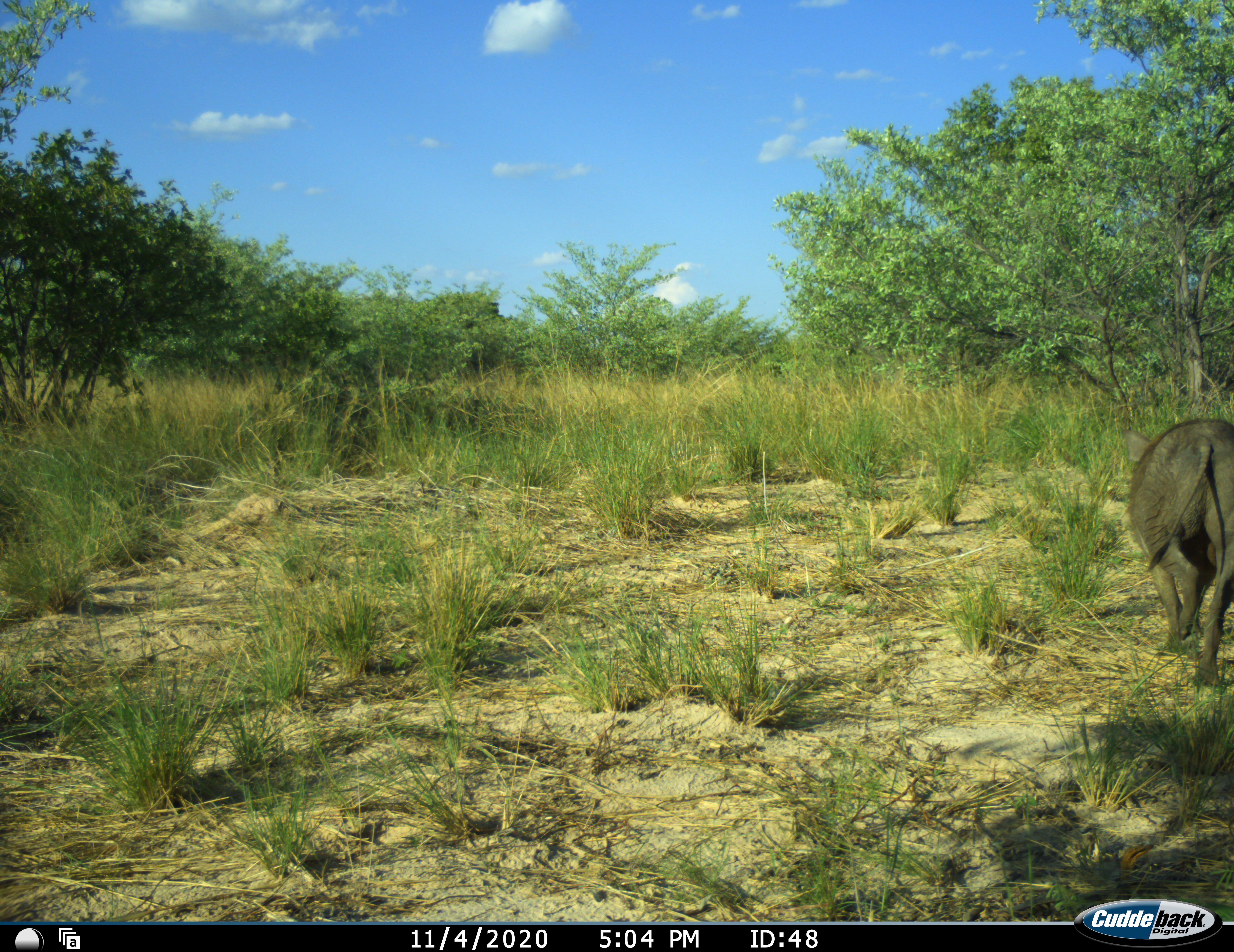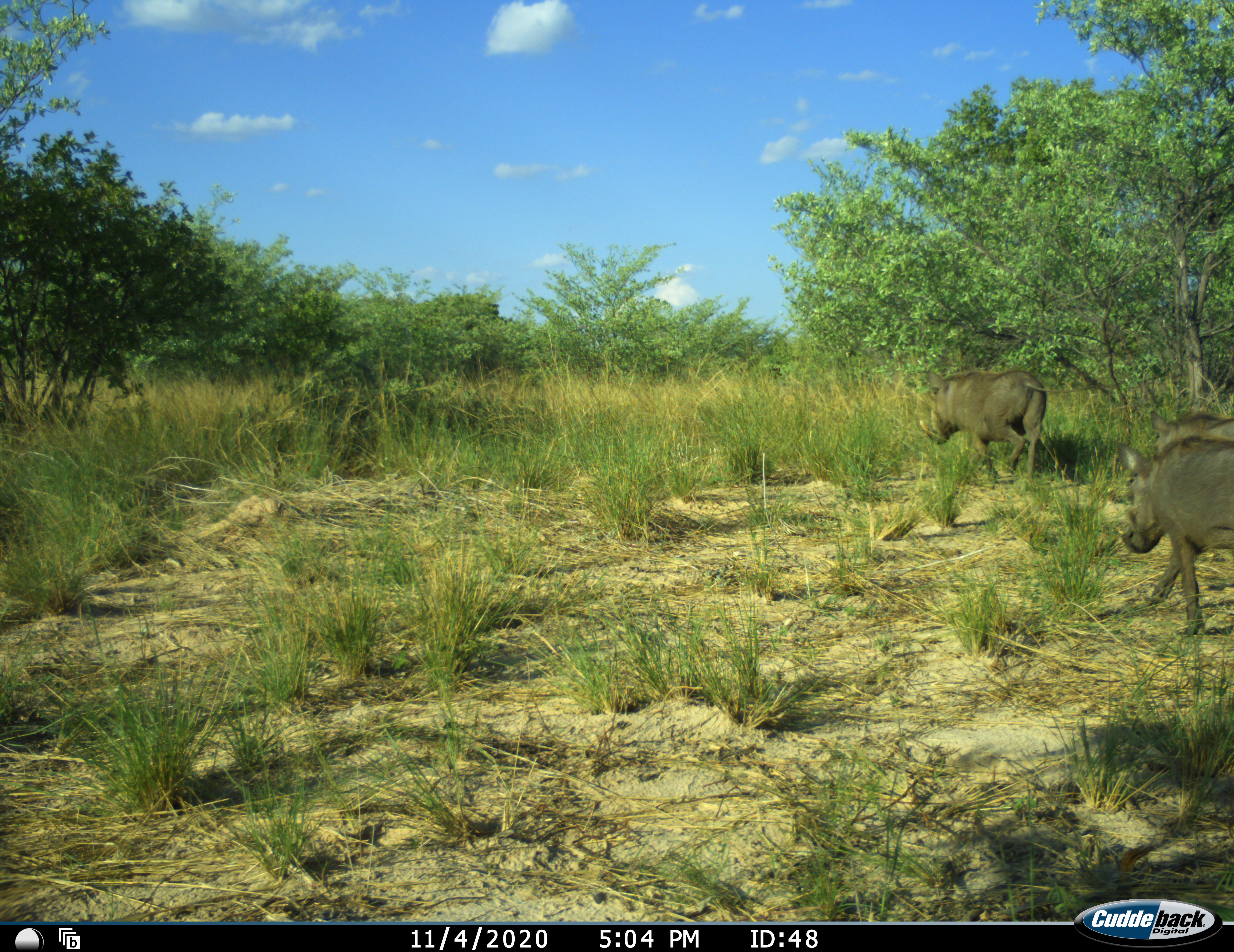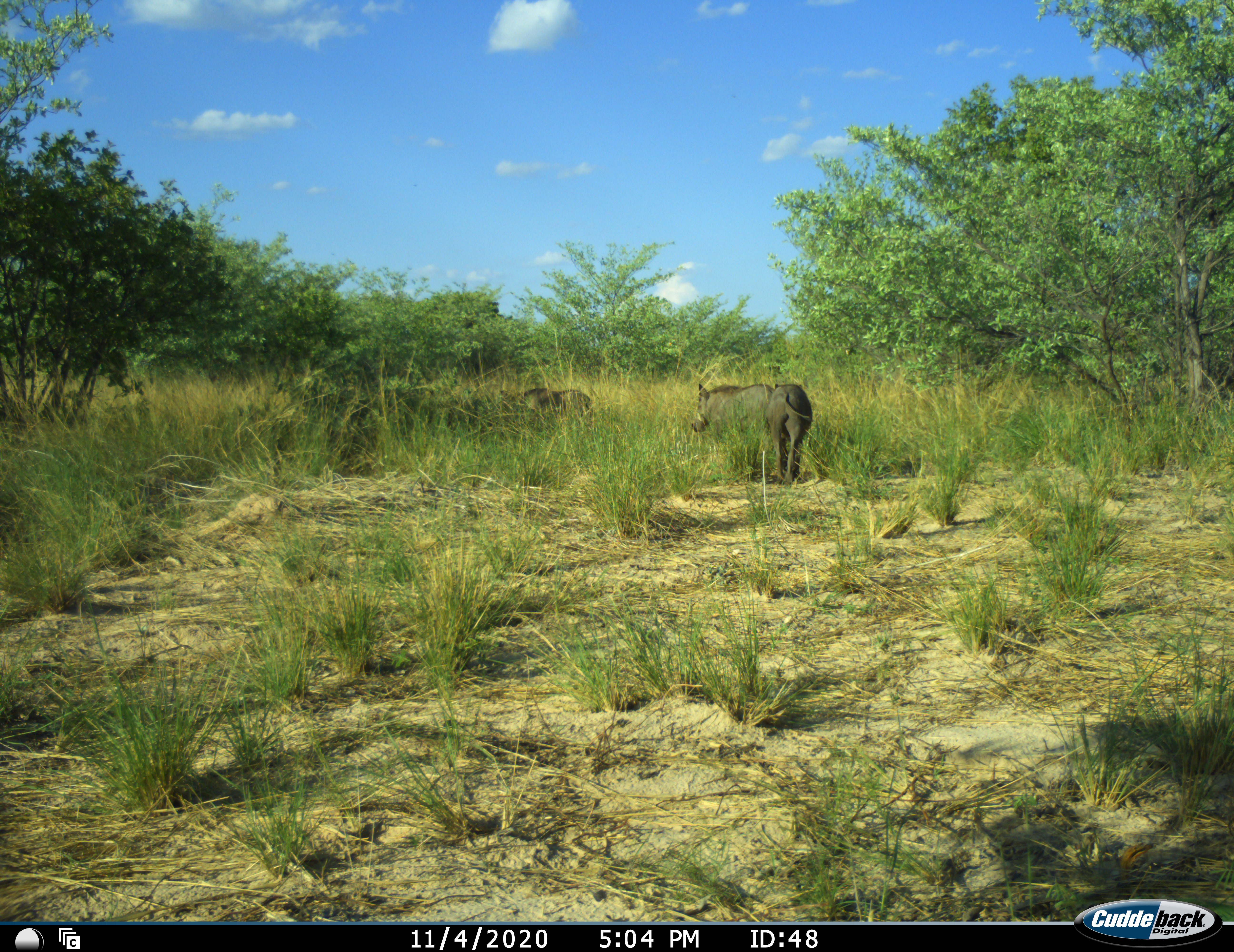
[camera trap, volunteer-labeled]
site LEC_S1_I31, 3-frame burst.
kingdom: Animalia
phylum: Chordata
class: Mammalia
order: Artiodactyla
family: Suidae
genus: Phacochoerus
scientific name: Phacochoerus africanus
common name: warthog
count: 3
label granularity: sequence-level